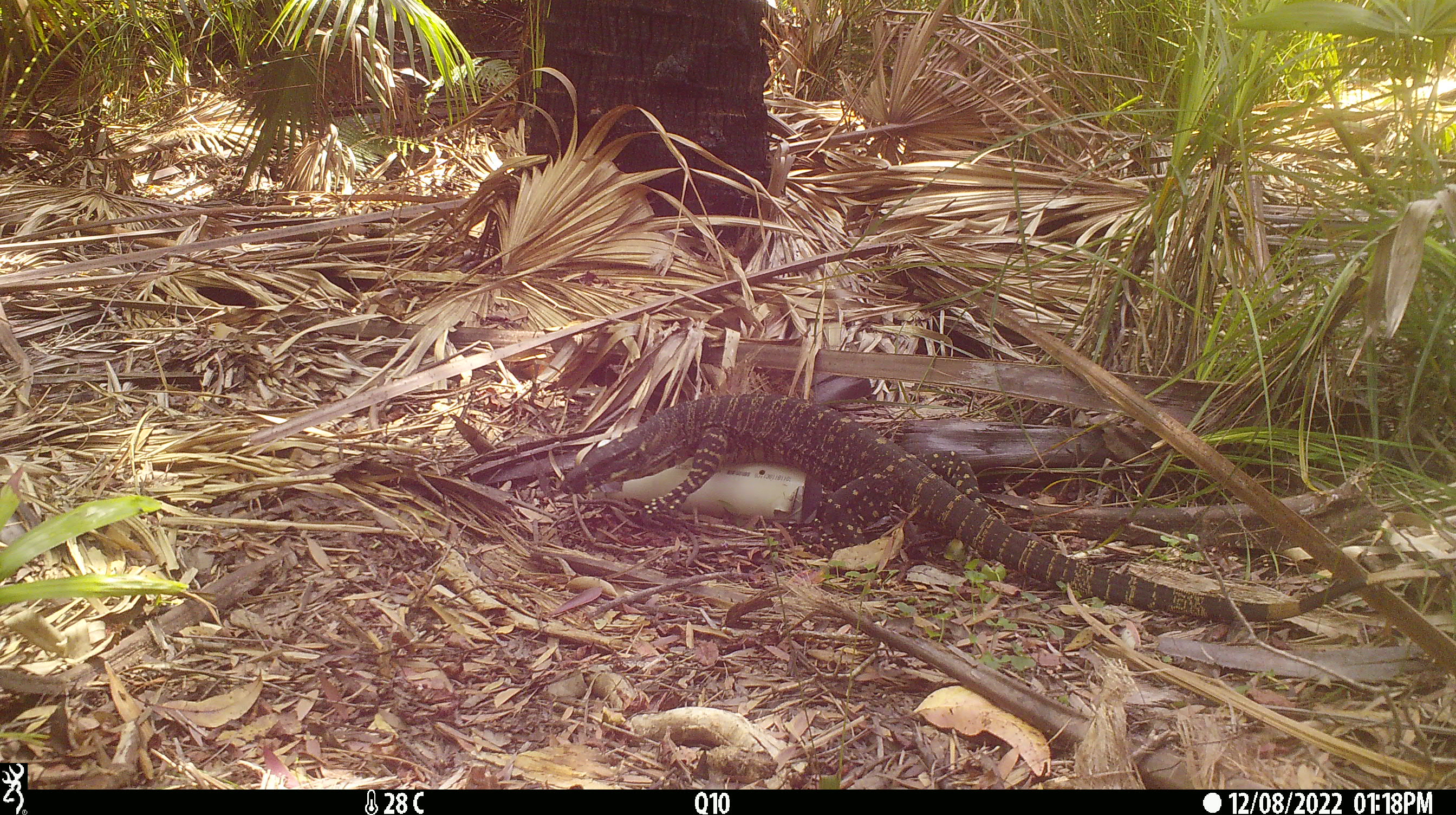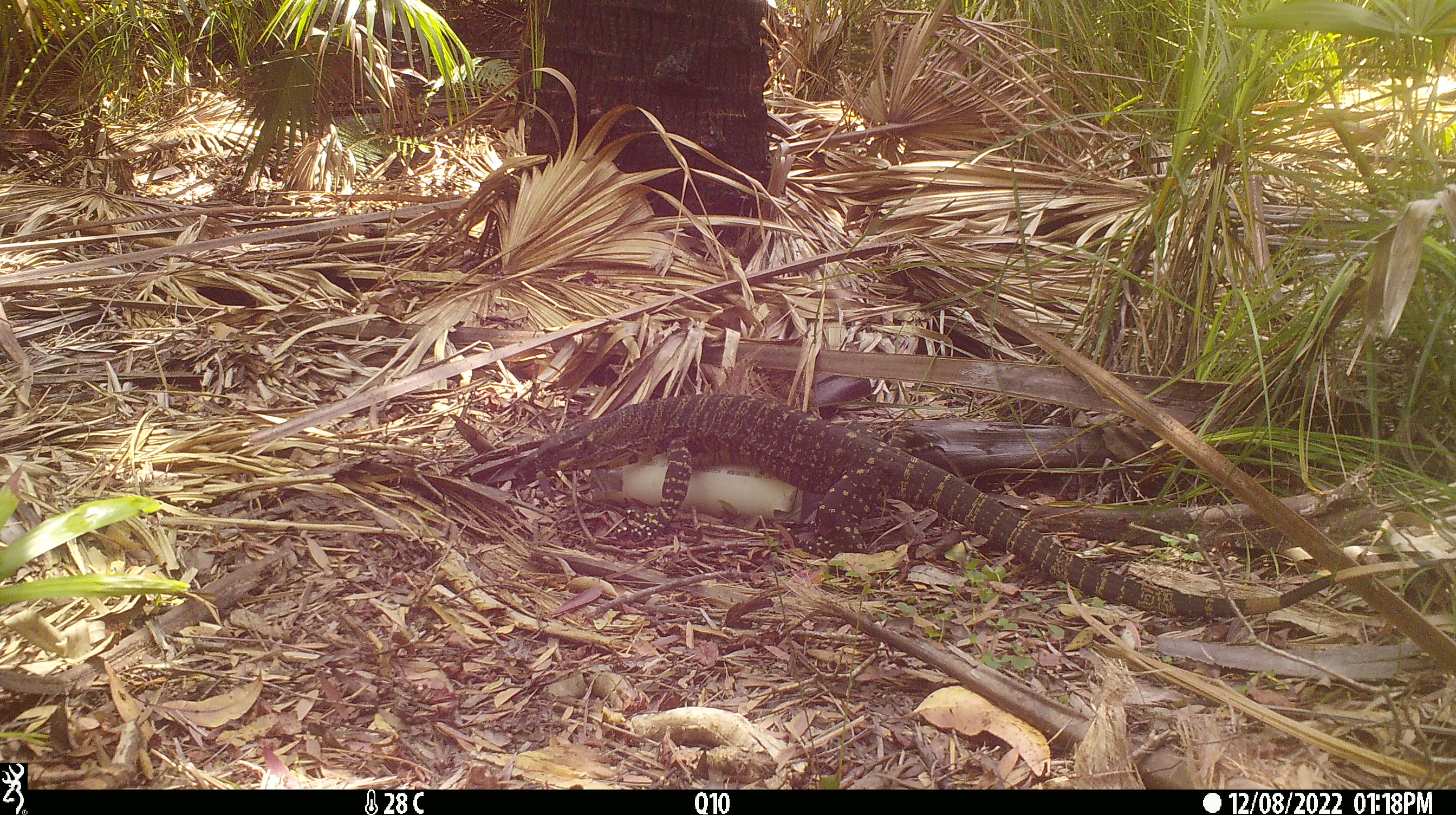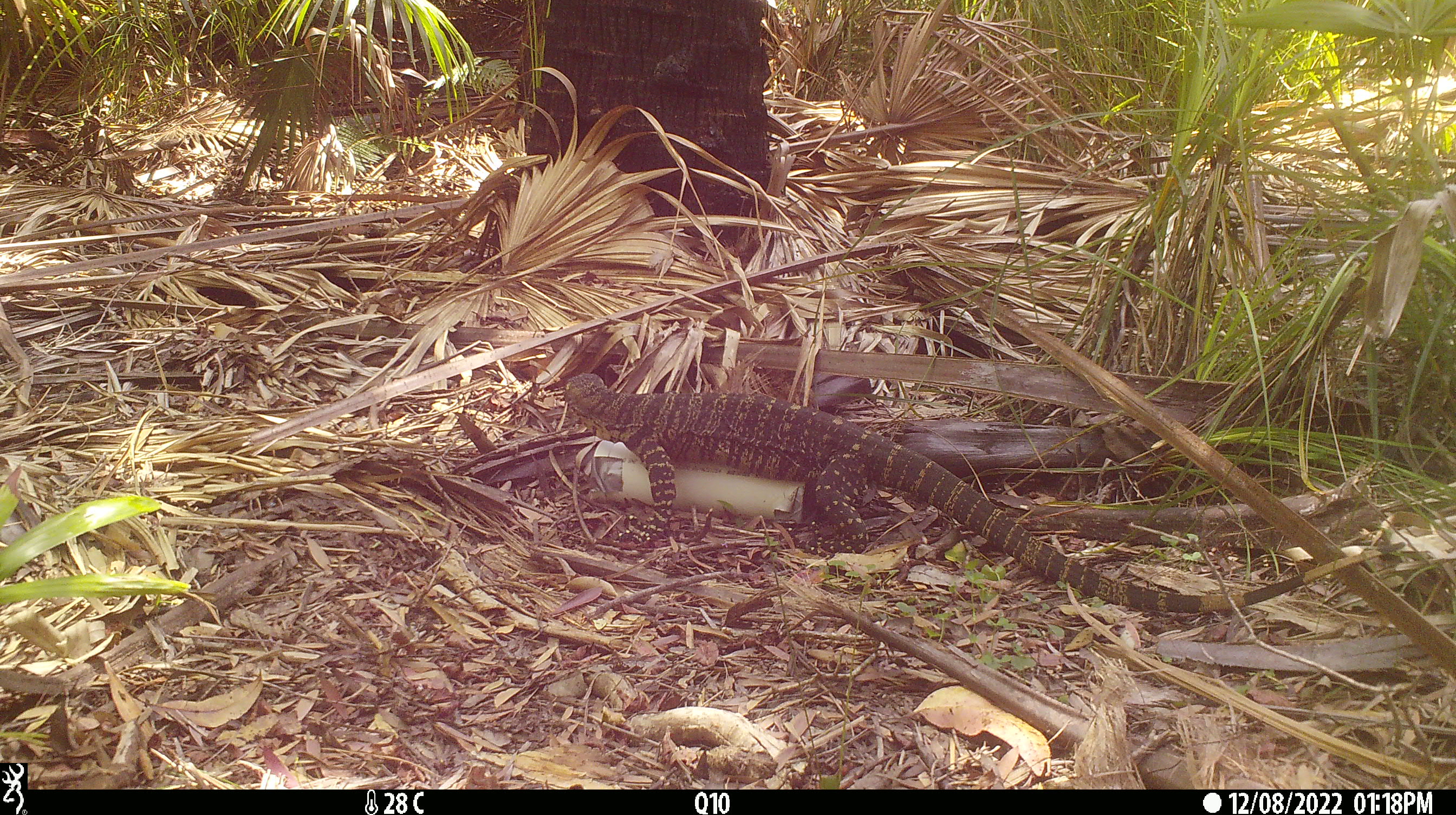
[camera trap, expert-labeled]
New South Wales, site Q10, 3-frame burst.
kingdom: Animalia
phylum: Chordata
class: Reptilia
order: Squamata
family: Varanidae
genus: Varanus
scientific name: Varanus varius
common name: lace monitor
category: goanna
Goanna (lace monitor) (Varanus varius).